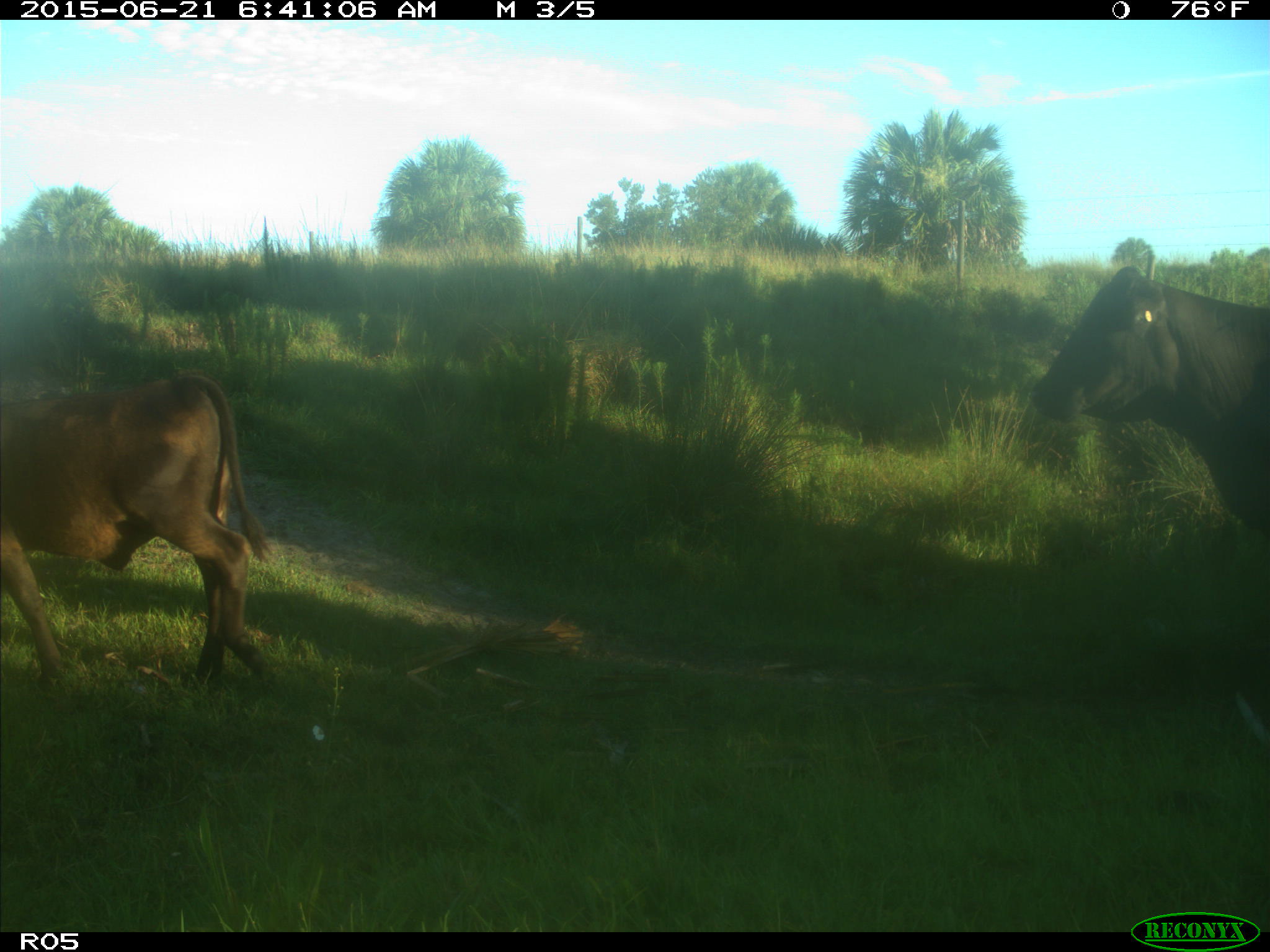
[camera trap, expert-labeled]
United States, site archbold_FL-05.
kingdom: Animalia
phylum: Chordata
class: Mammalia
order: Artiodactyla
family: Bovidae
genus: Bos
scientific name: Bos taurus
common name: domestic cow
Bos taurus (domestic cow).